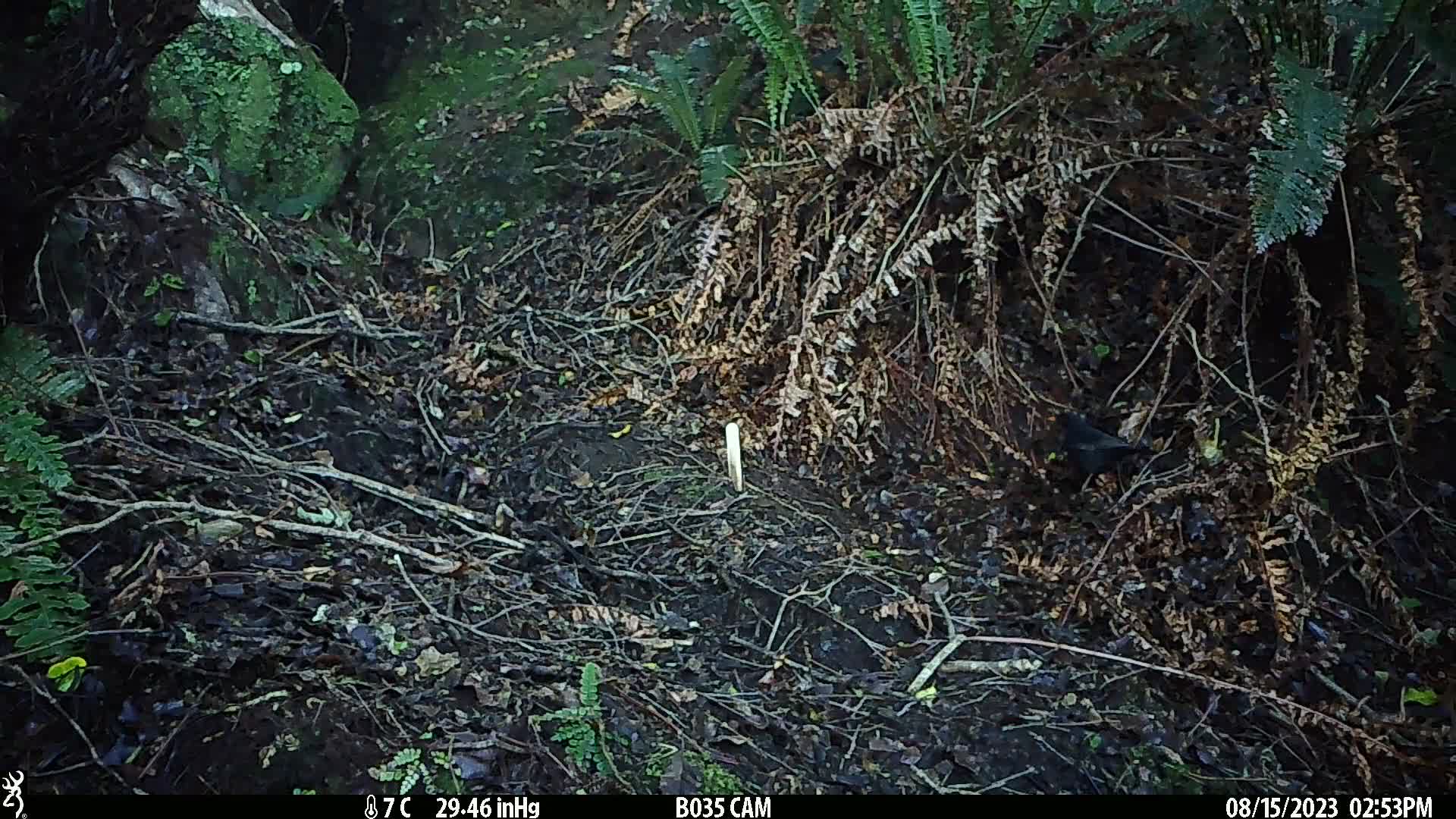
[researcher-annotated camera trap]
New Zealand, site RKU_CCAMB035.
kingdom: Animalia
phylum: Chordata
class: Aves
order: Passeriformes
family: Turdidae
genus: Turdus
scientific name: Turdus merula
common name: eurasian blackbird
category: blackbird